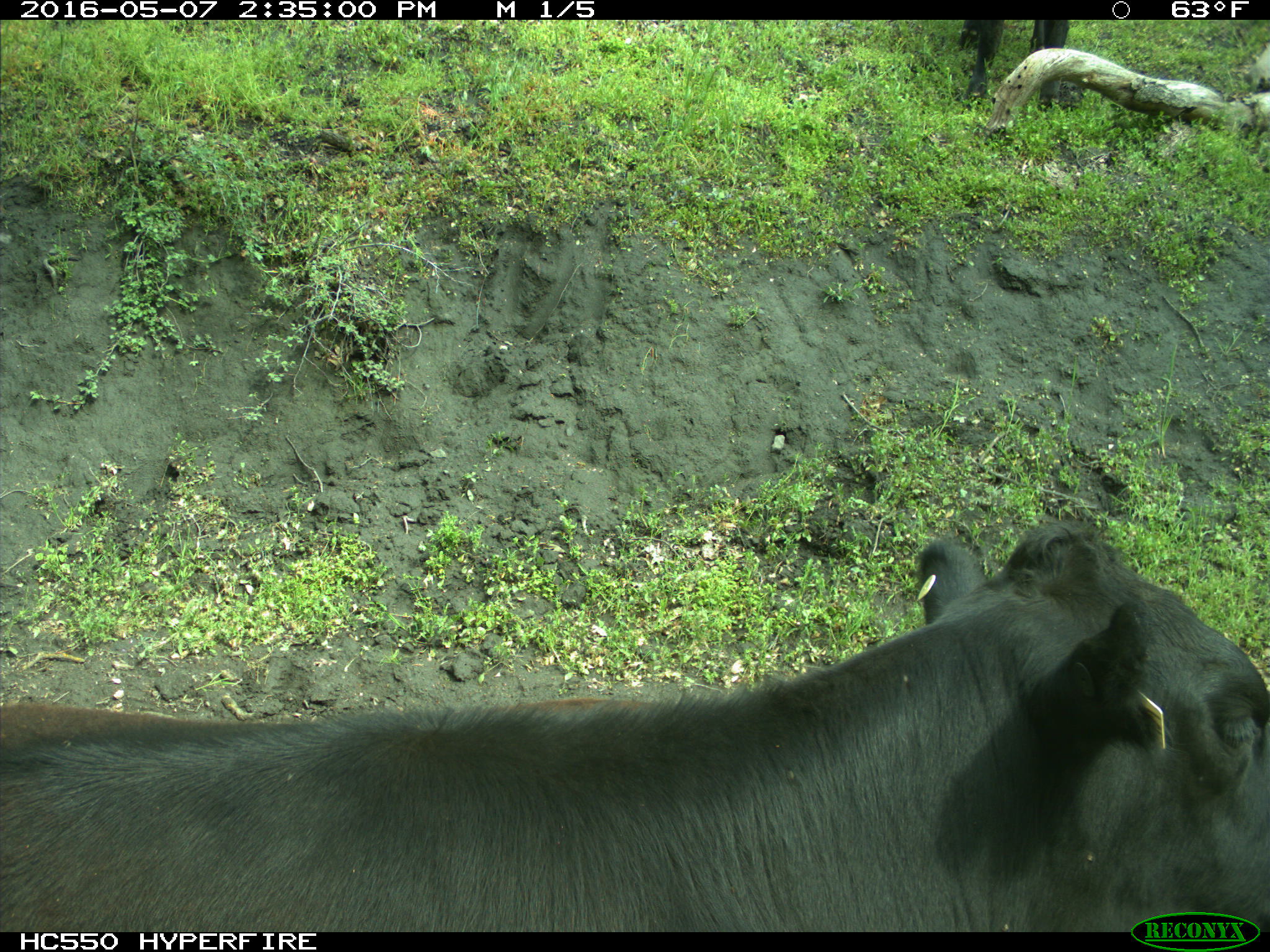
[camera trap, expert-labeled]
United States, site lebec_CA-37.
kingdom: Animalia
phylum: Chordata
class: Mammalia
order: Artiodactyla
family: Bovidae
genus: Bos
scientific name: Bos taurus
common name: domestic cow